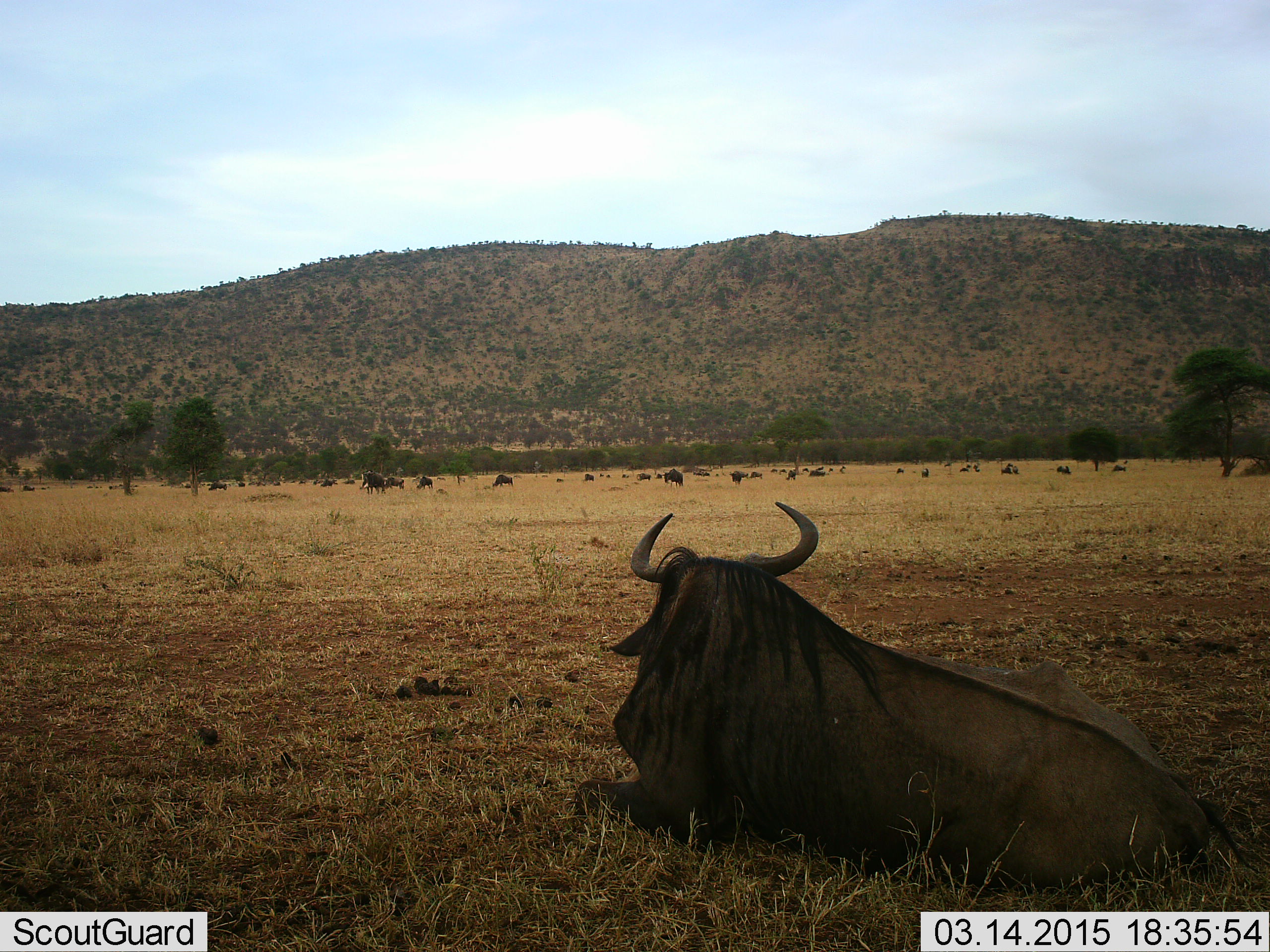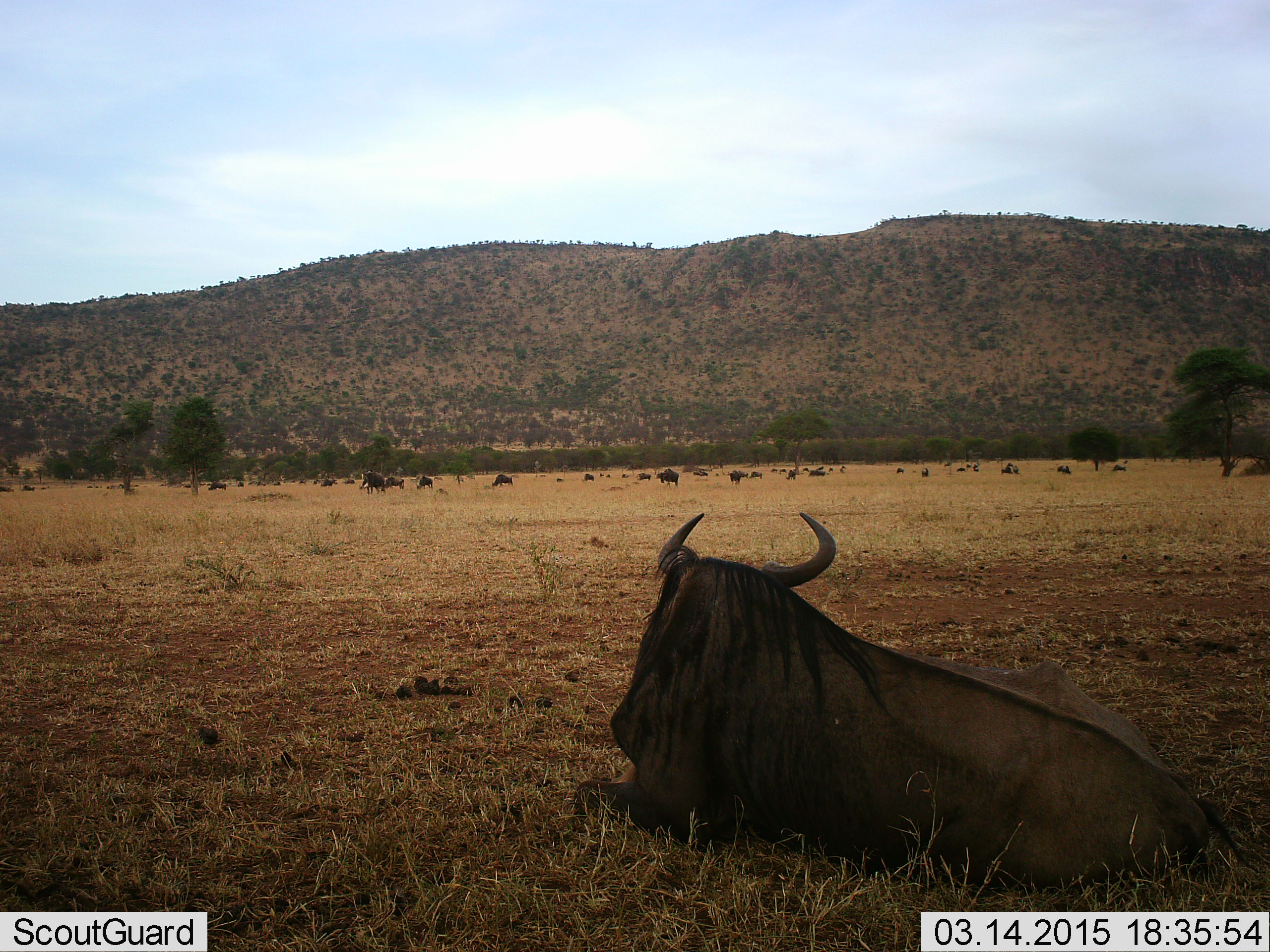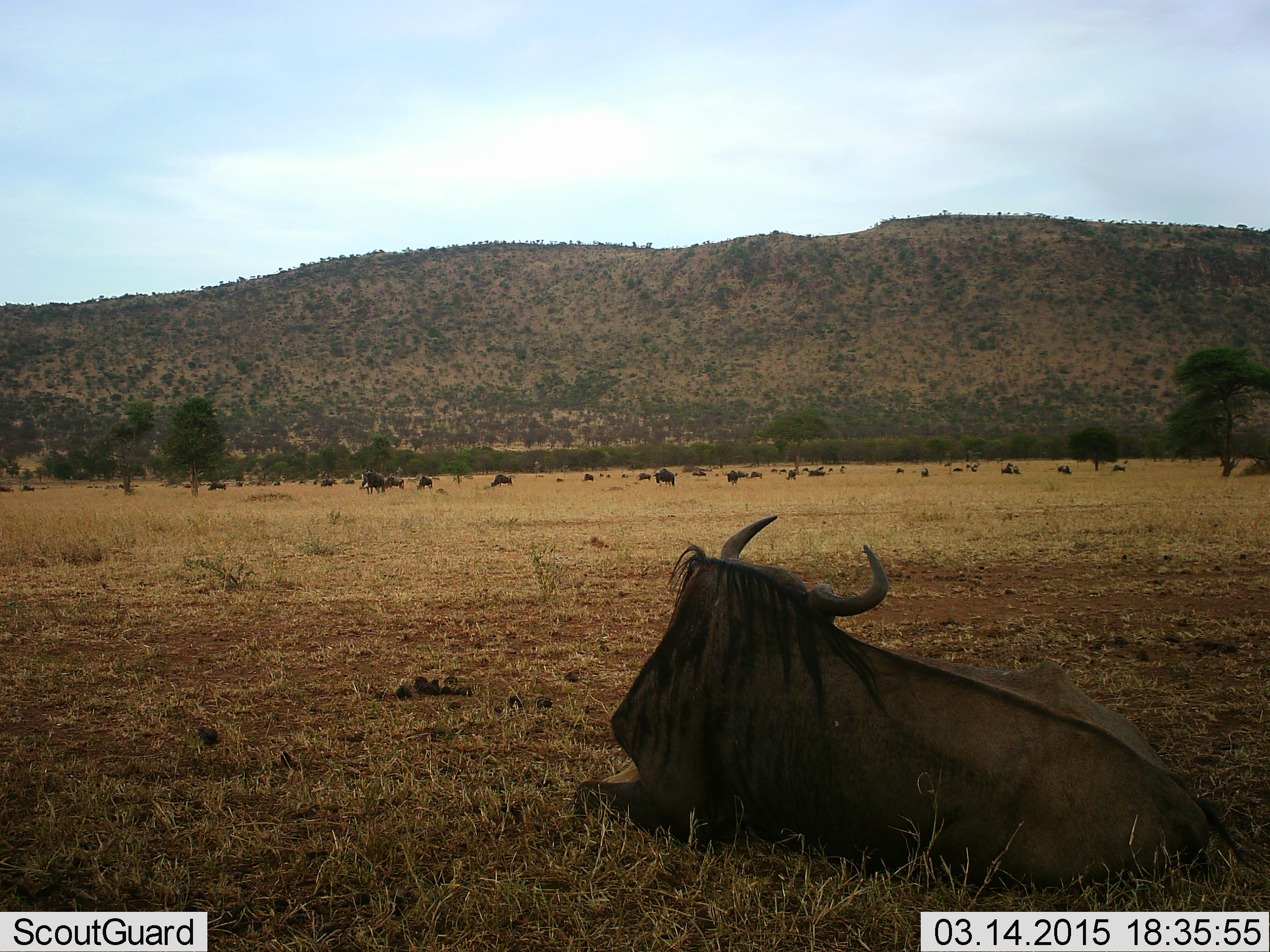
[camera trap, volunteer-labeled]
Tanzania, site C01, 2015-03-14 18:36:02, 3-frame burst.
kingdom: Animalia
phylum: Chordata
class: Mammalia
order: Artiodactyla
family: Bovidae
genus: Connochaetes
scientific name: Connochaetes taurinus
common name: blue wildebeest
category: wildebeest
Wildebeest (blue wildebeest) (Connochaetes taurinus), count 11-50. Behavior (volunteer vote fractions): standing 30%, resting 100%, moving 20%, interacting 0%. Young present (vote fraction): 0%. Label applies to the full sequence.